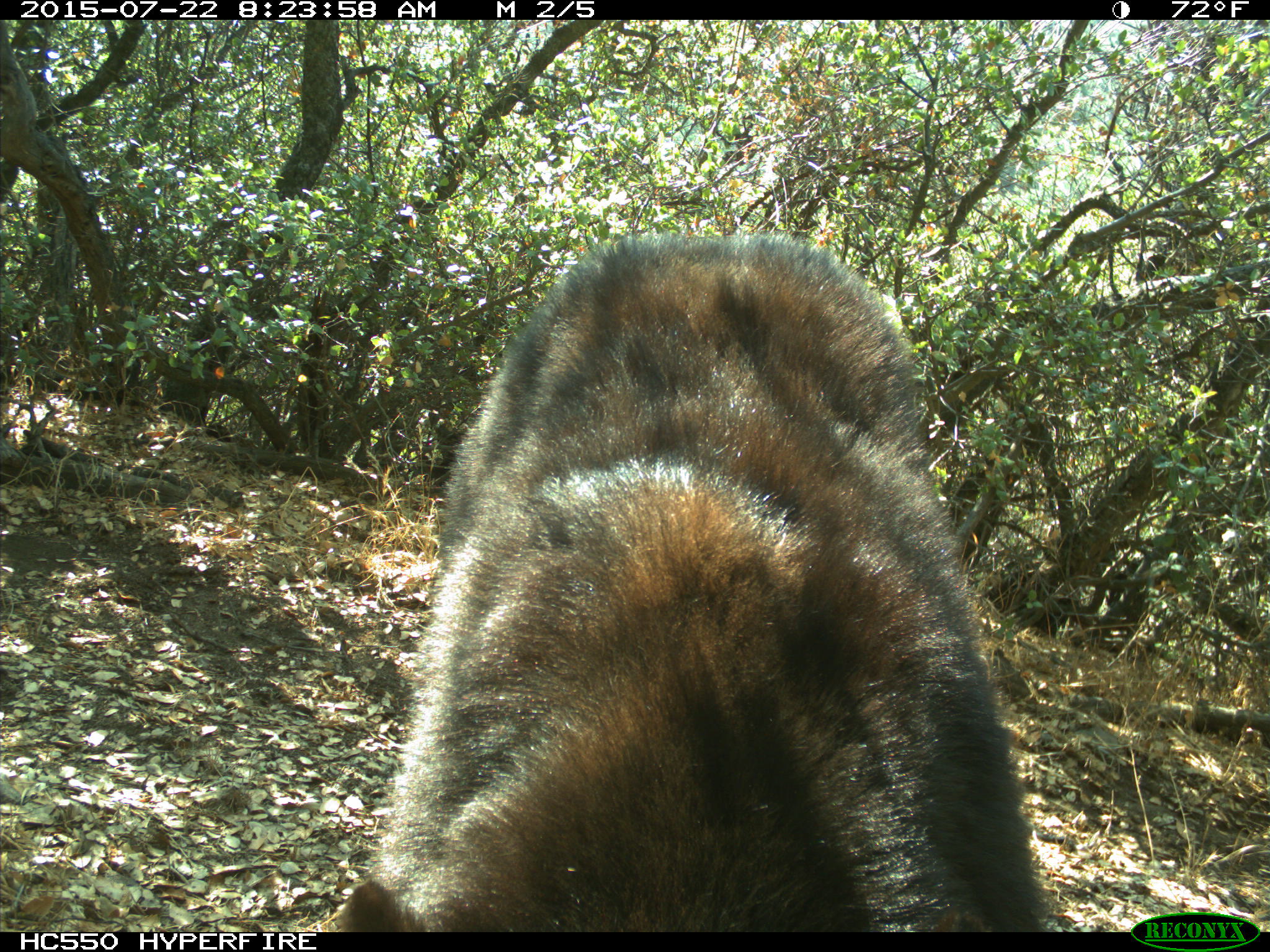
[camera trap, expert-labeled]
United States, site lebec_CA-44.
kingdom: Animalia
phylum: Chordata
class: Mammalia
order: Carnivora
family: Ursidae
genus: Ursus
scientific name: Ursus americanus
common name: american black bear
Ursus americanus (american black bear).